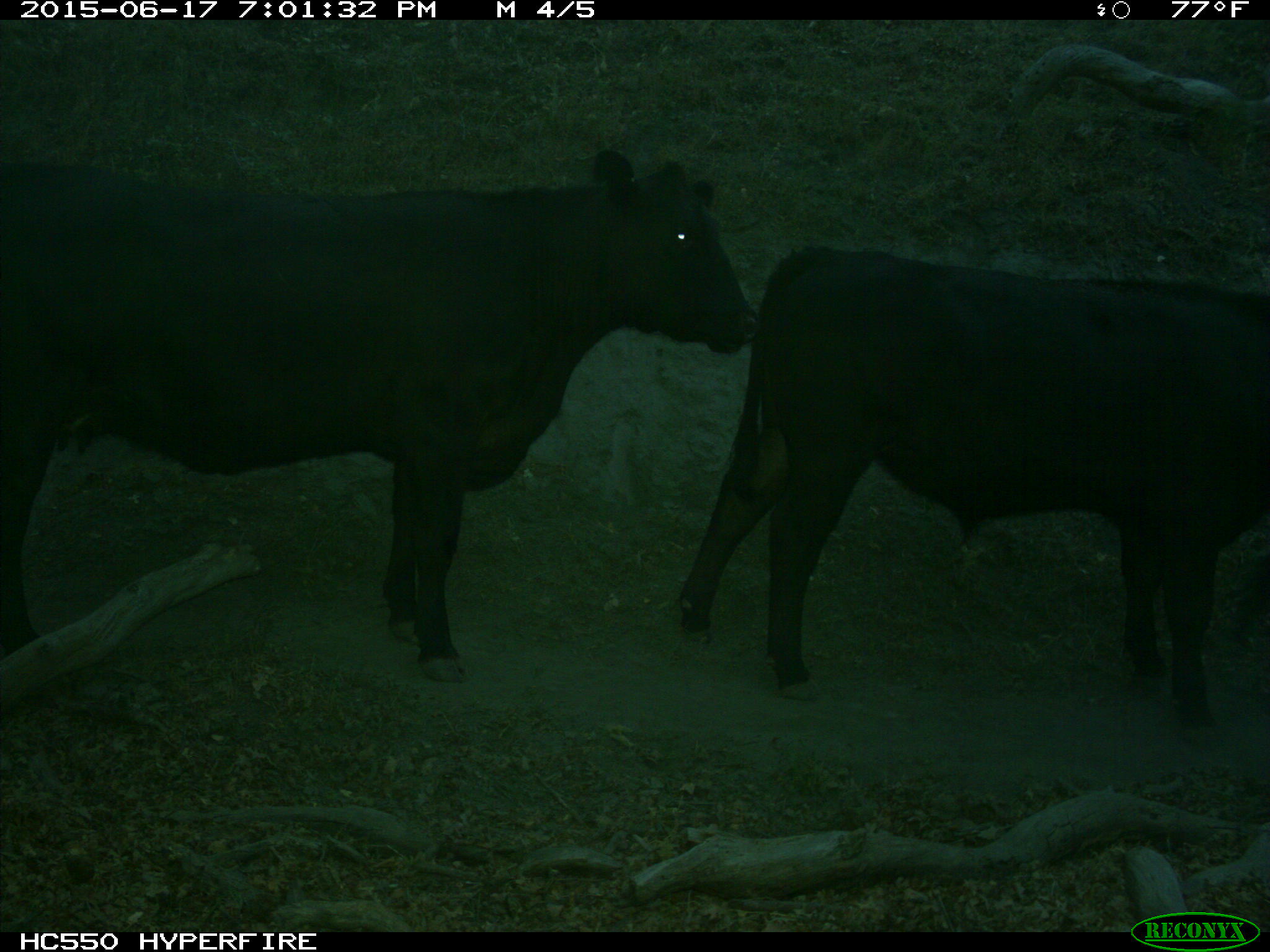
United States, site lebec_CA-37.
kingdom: Animalia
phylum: Chordata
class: Mammalia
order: Artiodactyla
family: Bovidae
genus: Bos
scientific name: Bos taurus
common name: domestic cow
Bos taurus (domestic cow).